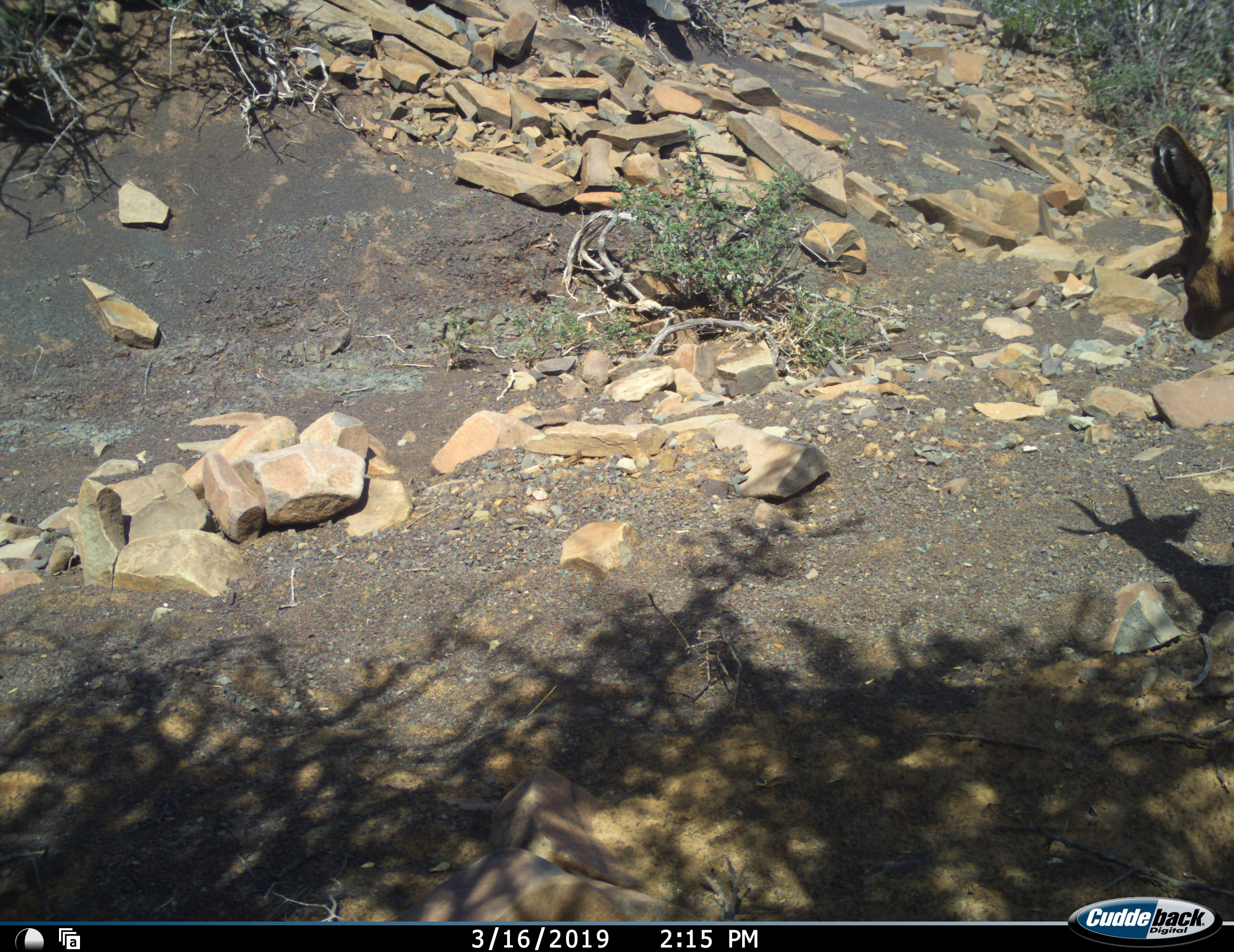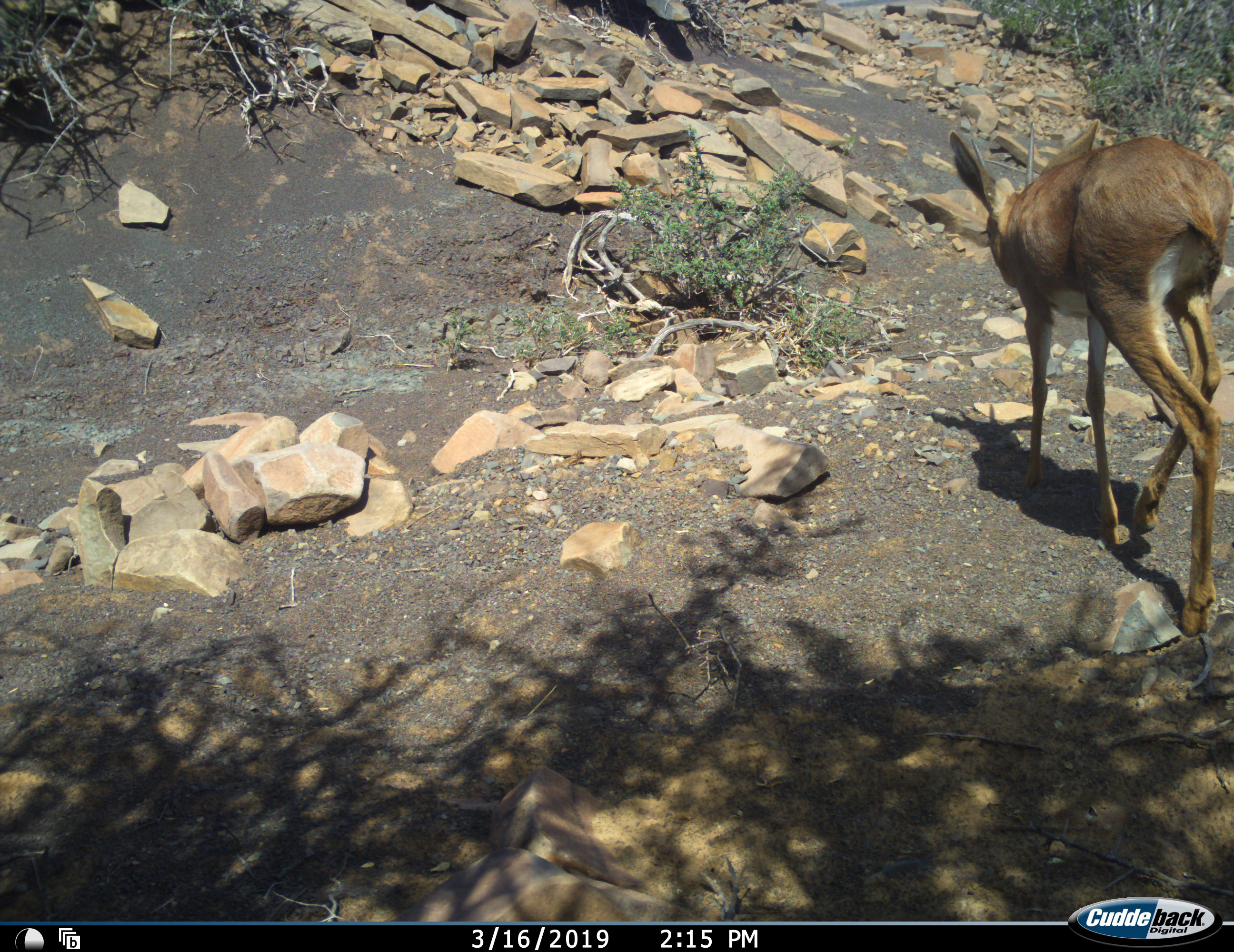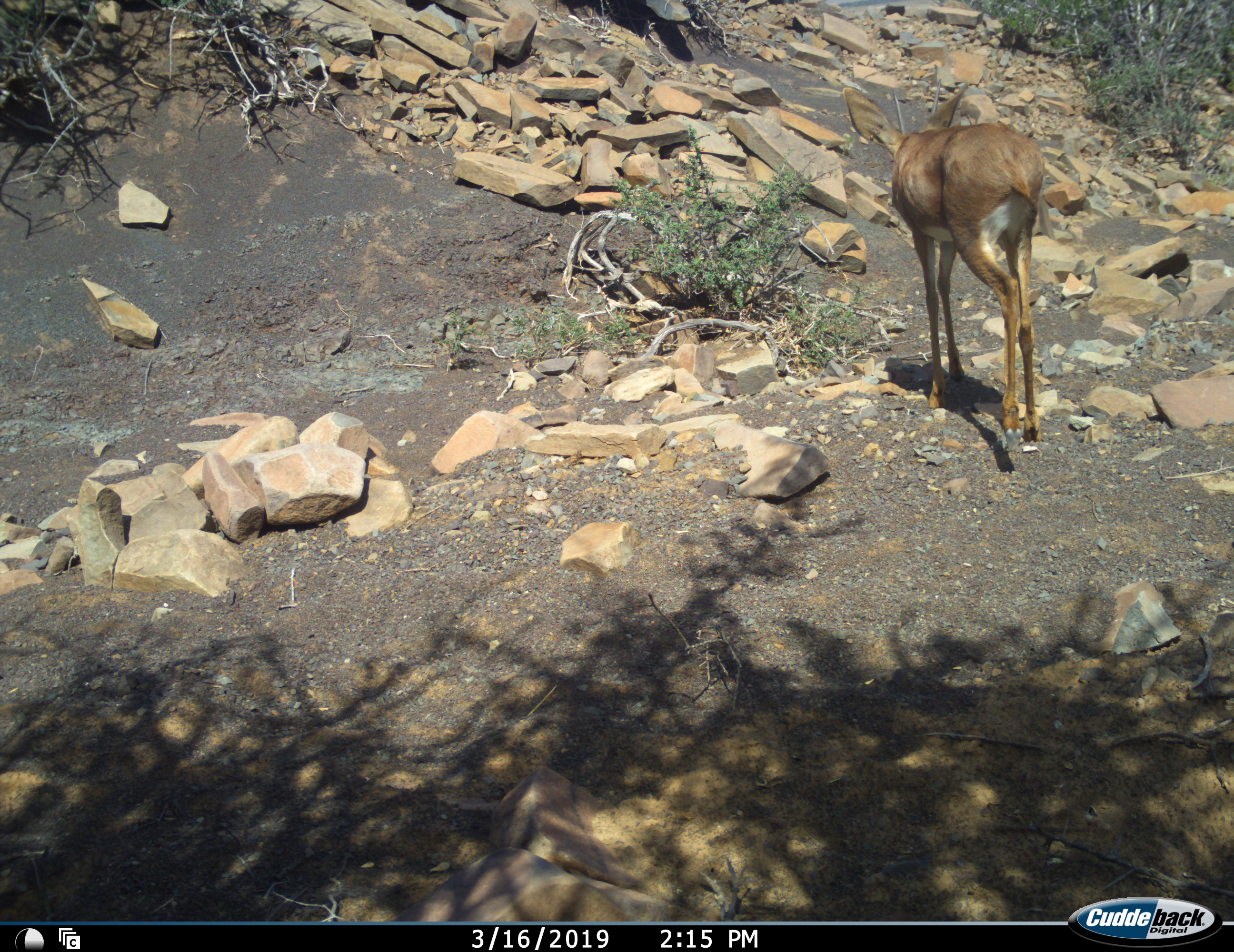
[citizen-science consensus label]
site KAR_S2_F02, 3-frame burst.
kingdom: Animalia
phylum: Chordata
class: Mammalia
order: Artiodactyla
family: Bovidae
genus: Raphicerus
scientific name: Raphicerus campestris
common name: steenbok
Steenbok (Raphicerus campestris), count 1. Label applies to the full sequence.